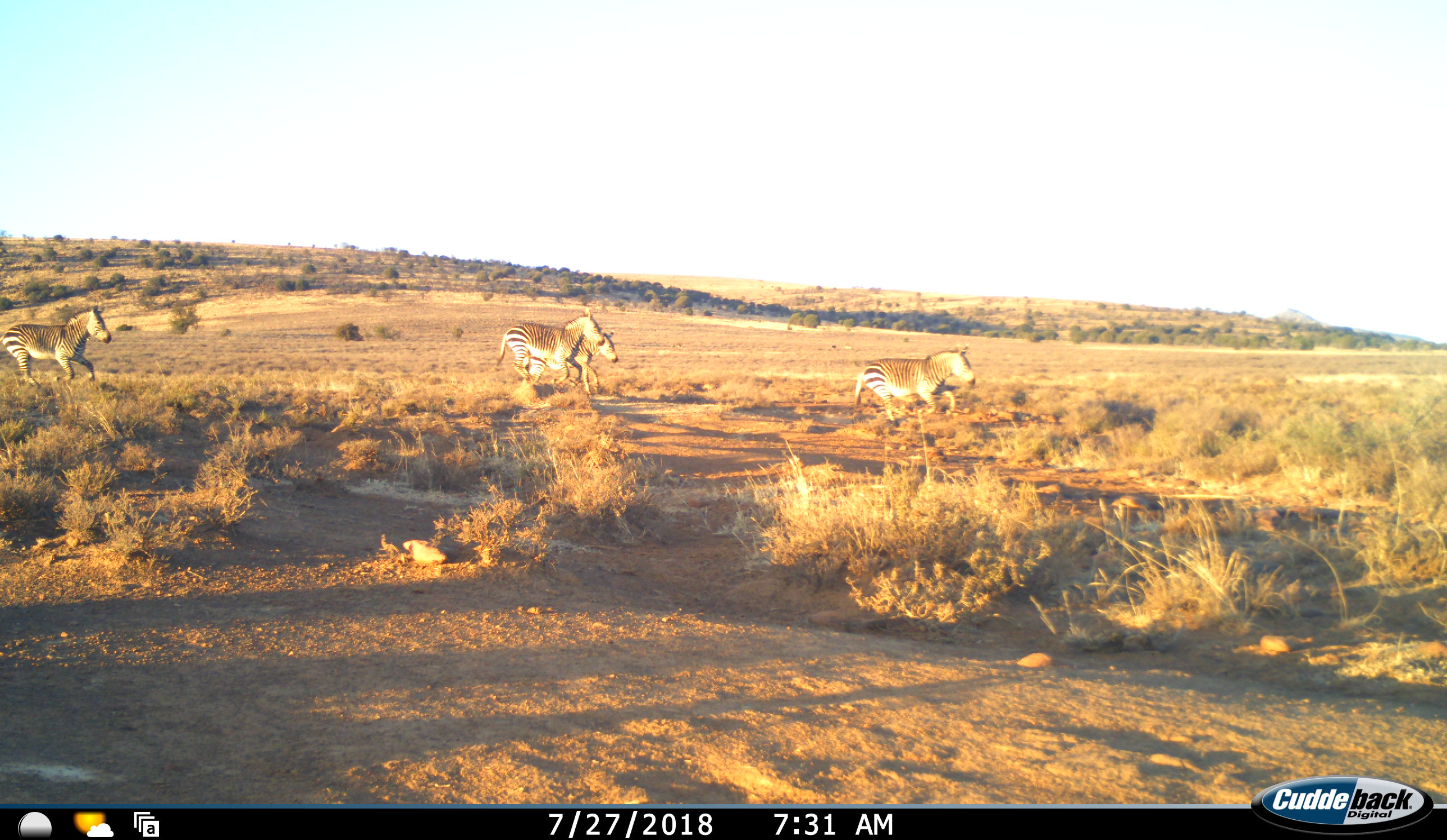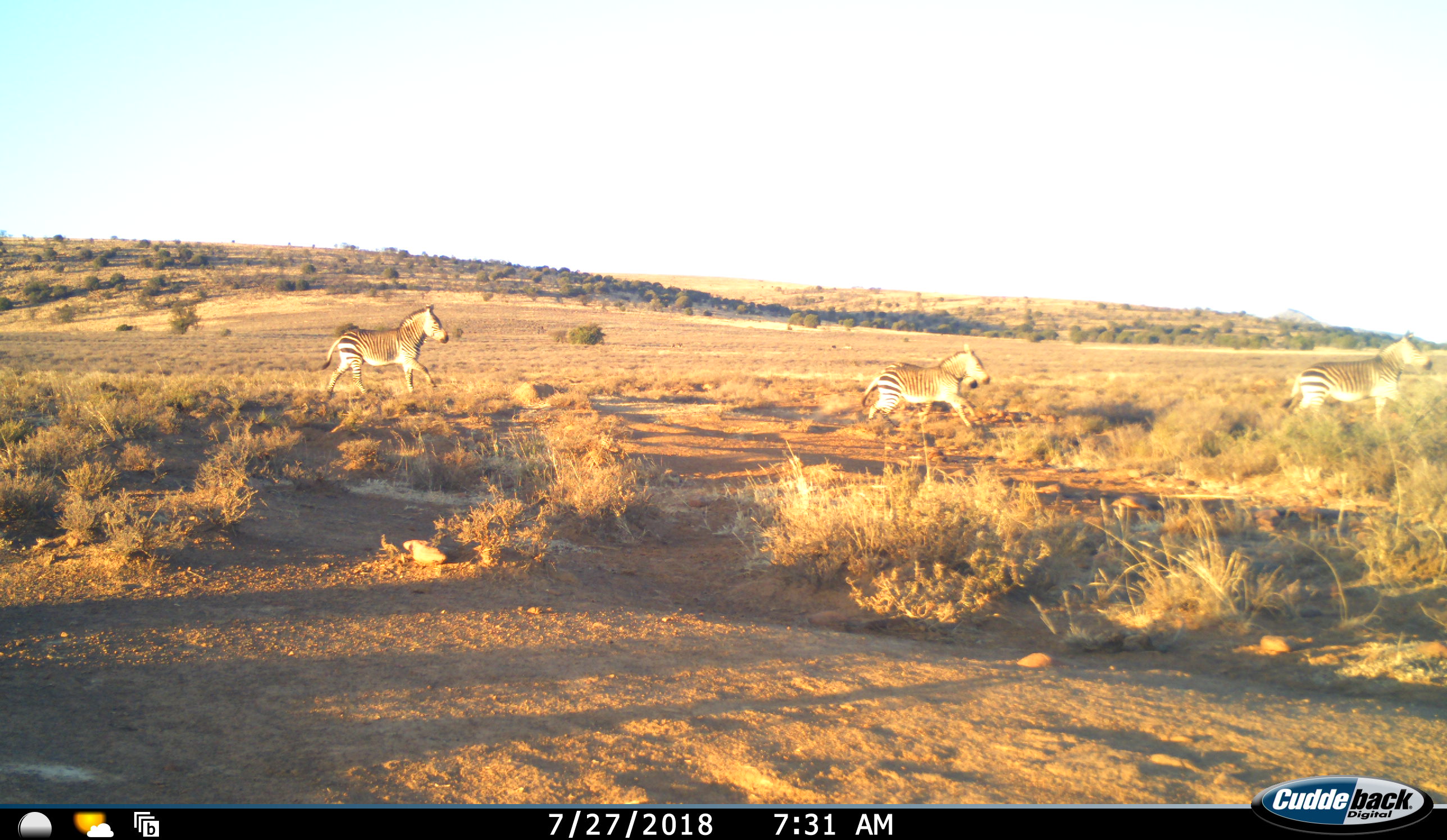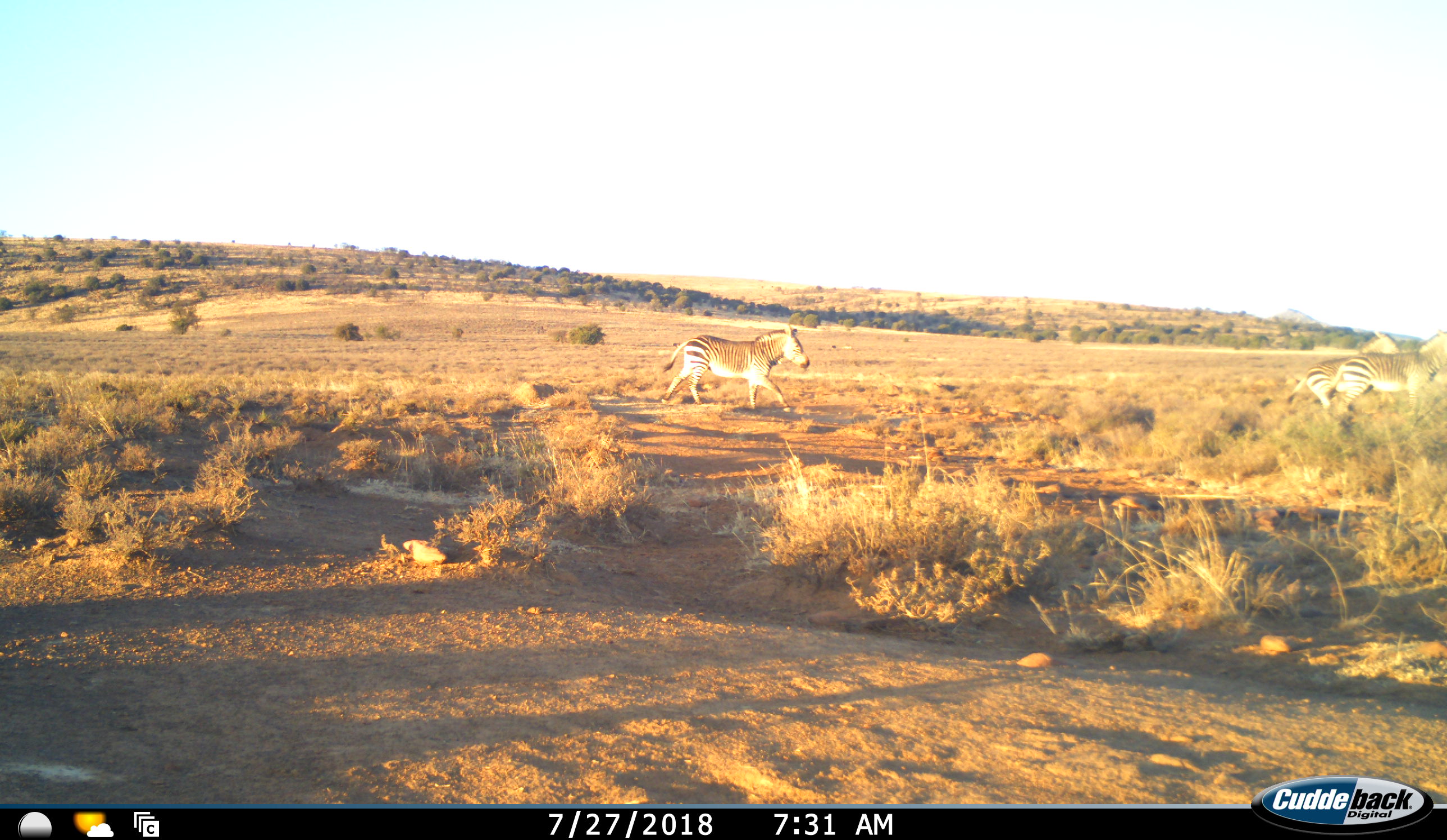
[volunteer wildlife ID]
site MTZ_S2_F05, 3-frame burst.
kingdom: Animalia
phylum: Chordata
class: Mammalia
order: Perissodactyla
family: Equidae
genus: Equus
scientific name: Equus zebra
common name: mountain zebra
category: zebramountain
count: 4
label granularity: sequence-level